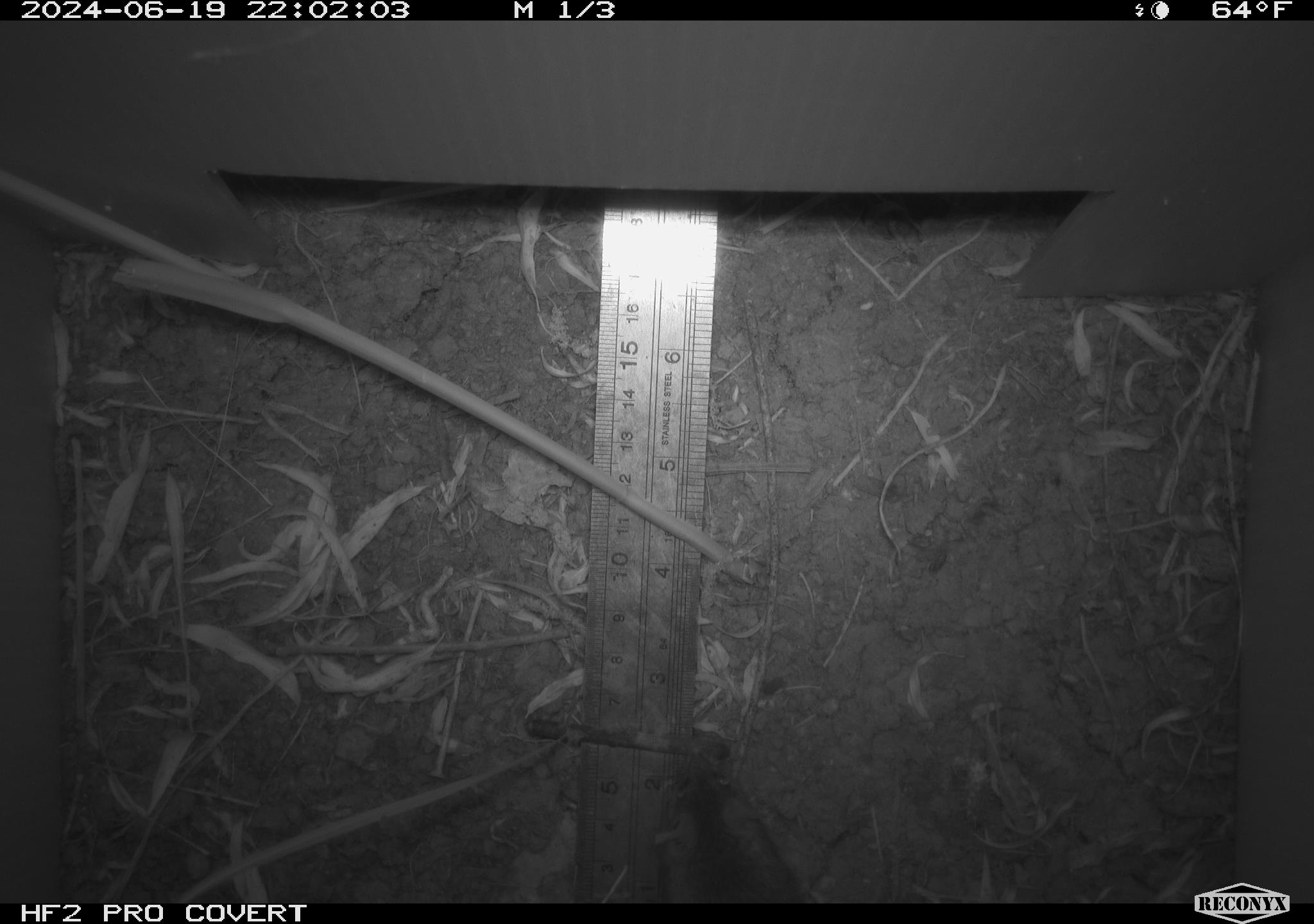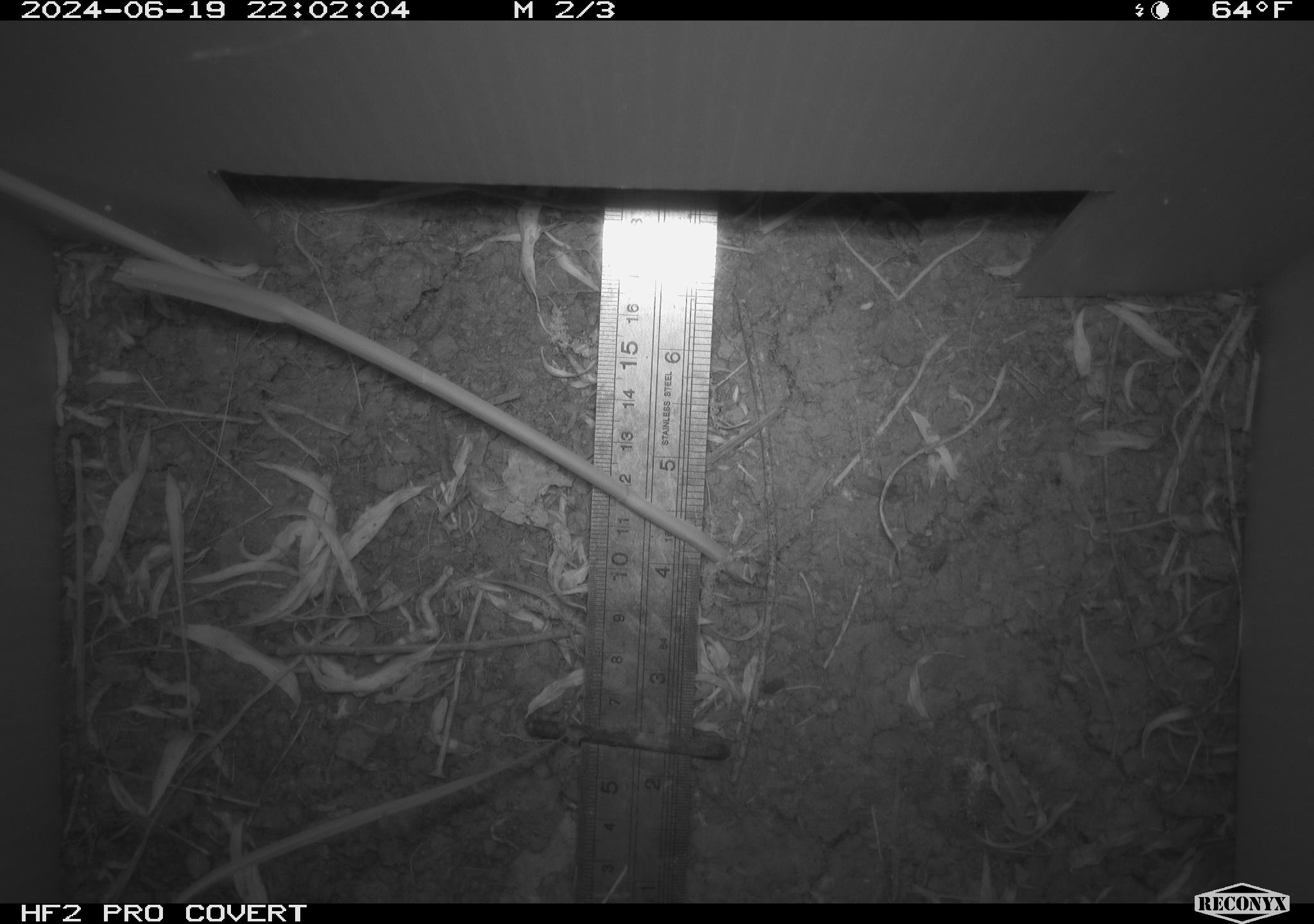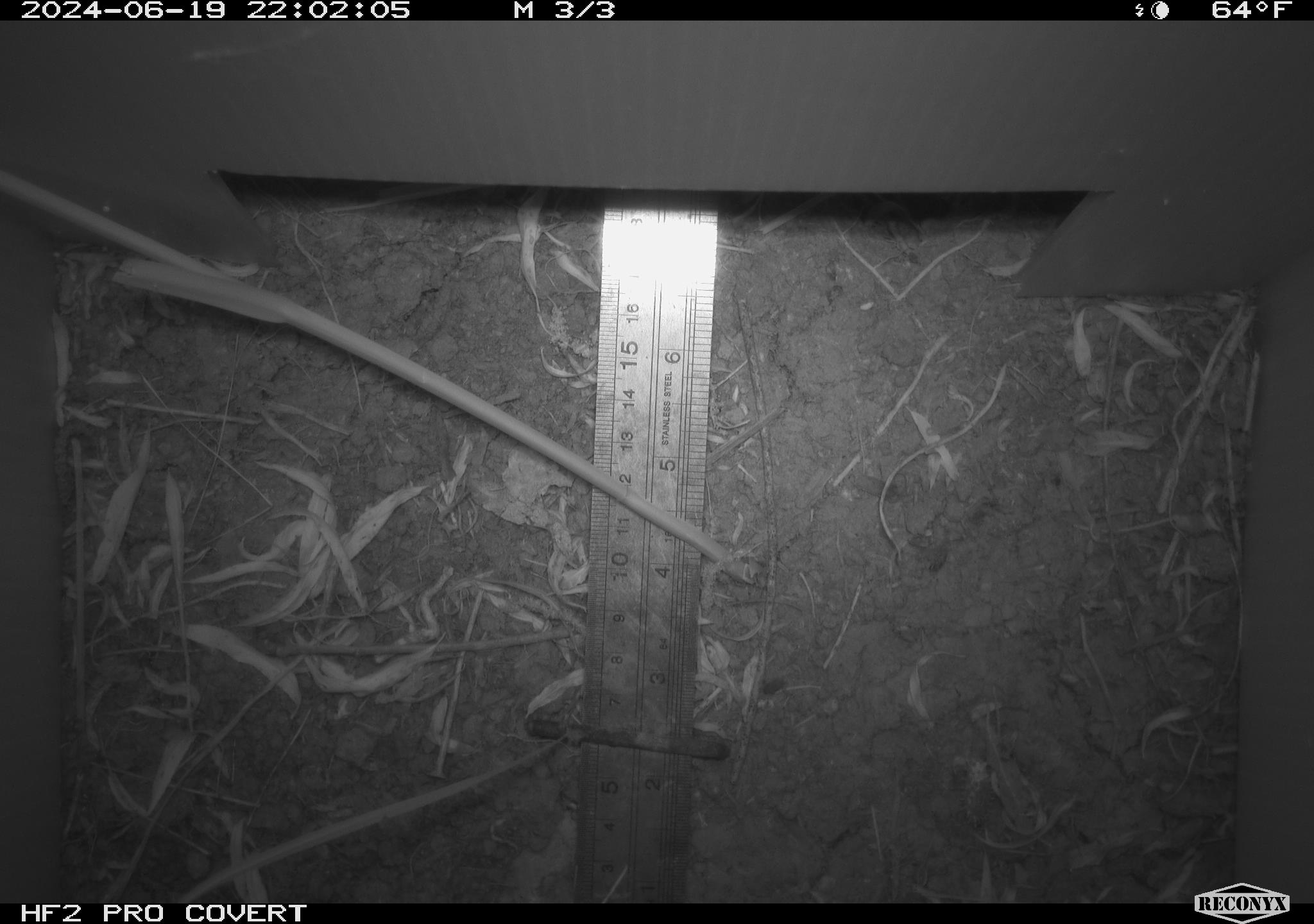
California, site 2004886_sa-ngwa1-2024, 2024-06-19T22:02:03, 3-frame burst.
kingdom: Animalia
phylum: Chordata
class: Mammalia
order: Rodentia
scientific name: Rodentia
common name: mouse species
Mouse species (Rodentia).